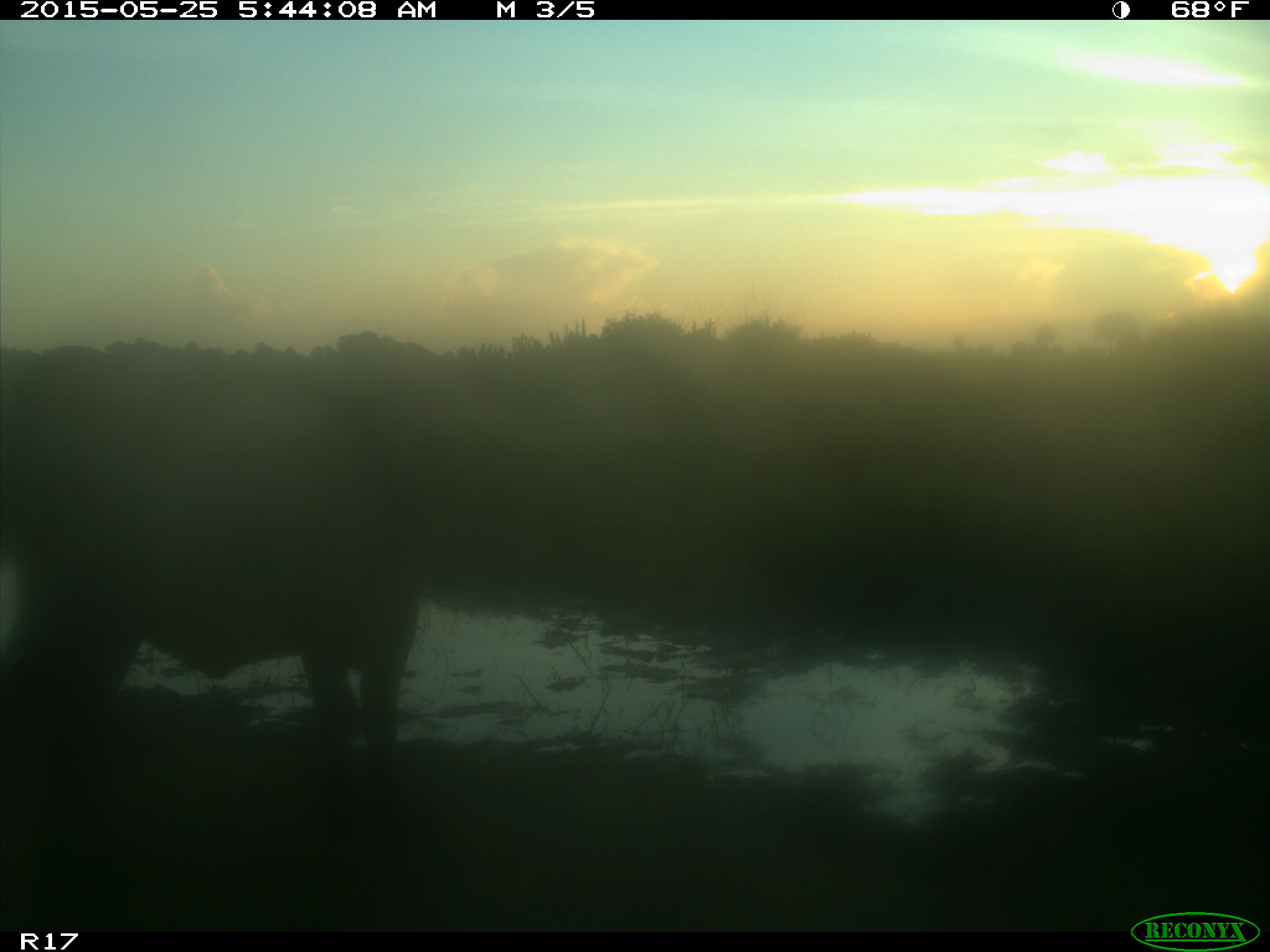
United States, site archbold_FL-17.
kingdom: Animalia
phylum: Chordata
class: Mammalia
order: Artiodactyla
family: Bovidae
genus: Bos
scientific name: Bos taurus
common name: domestic cow